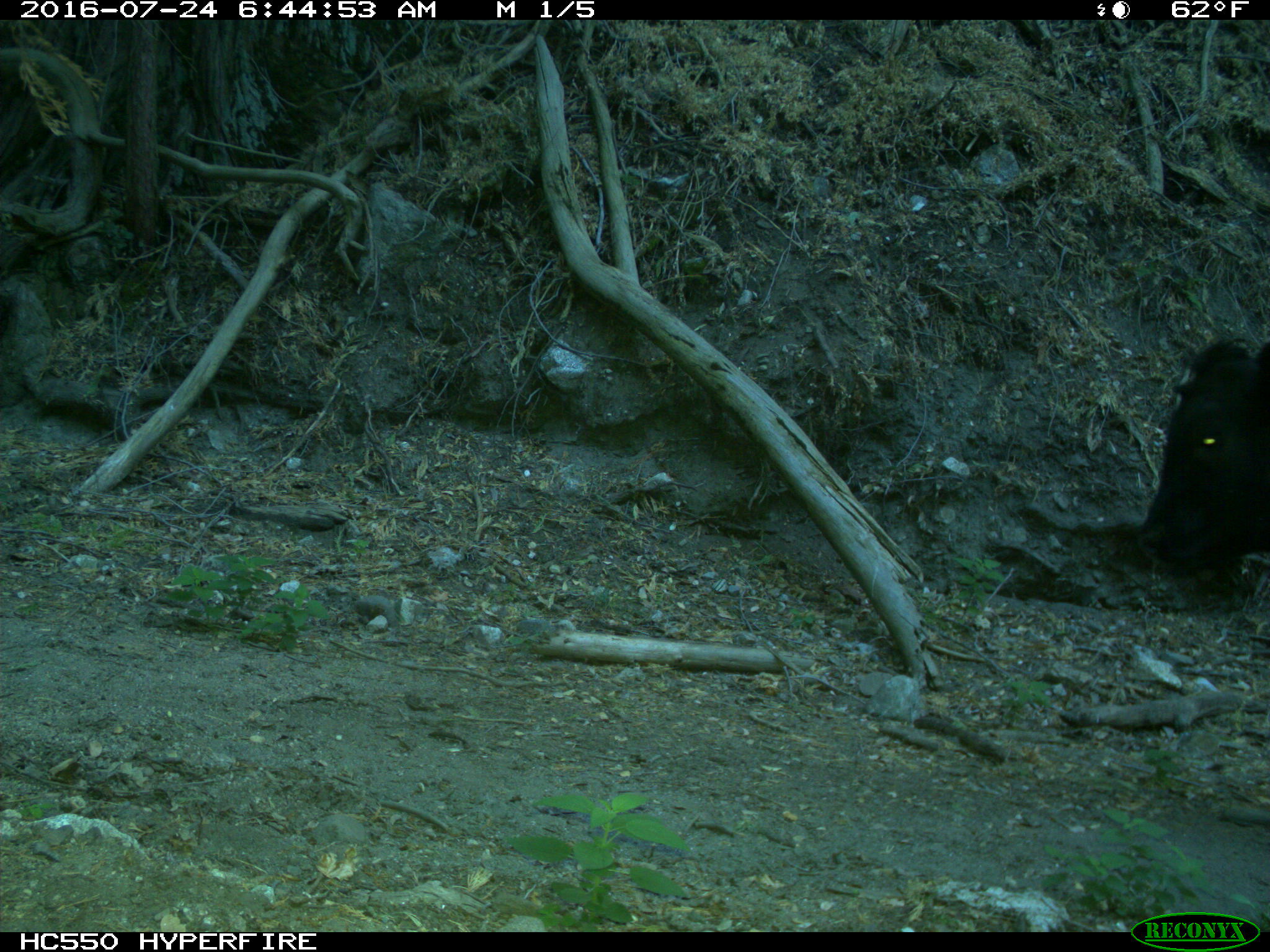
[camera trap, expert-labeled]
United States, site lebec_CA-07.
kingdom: Animalia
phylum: Chordata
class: Mammalia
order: Artiodactyla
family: Bovidae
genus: Bos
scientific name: Bos taurus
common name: domestic cow